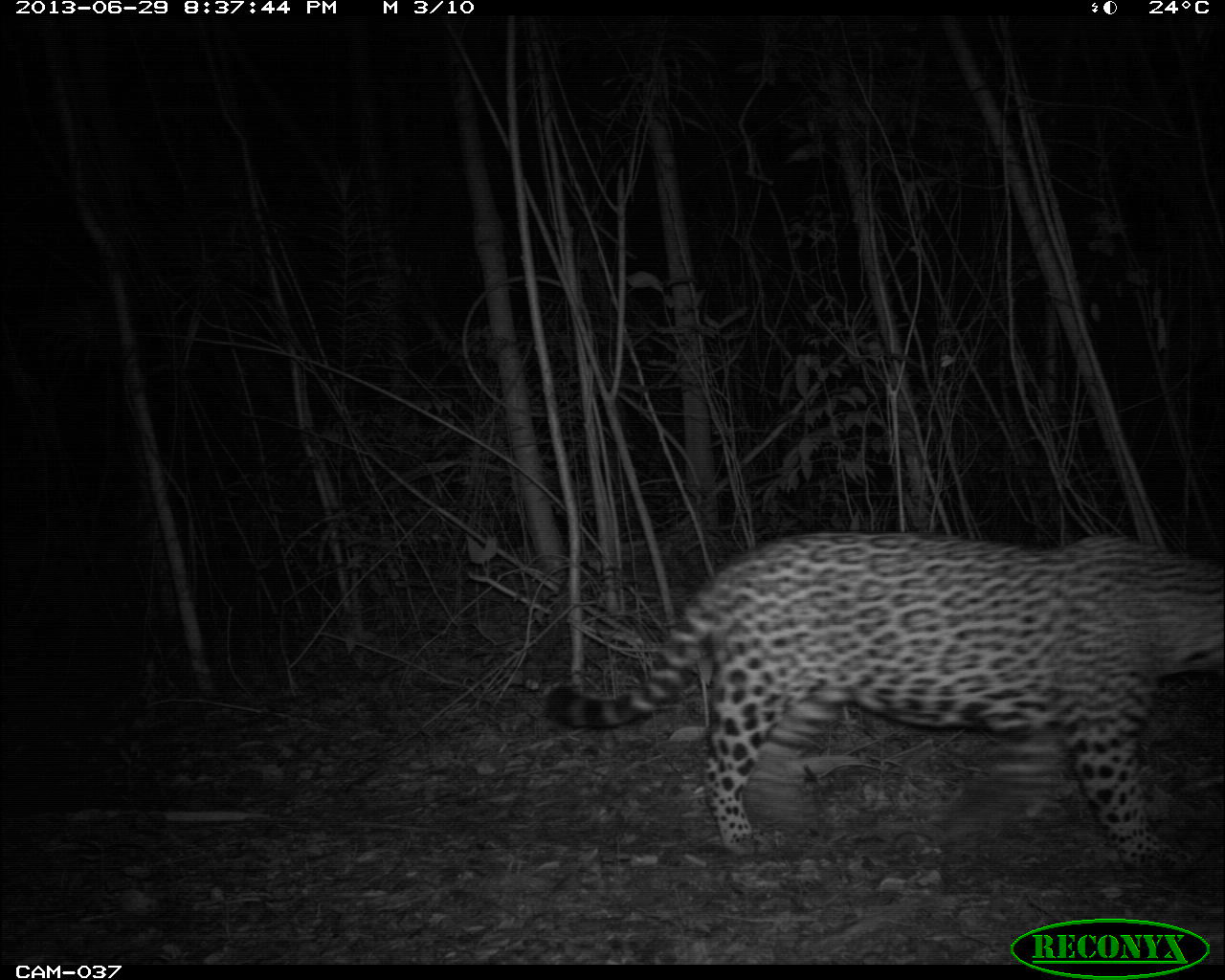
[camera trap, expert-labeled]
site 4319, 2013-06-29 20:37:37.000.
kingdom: Animalia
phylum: Chordata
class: Mammalia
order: Carnivora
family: Felidae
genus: Panthera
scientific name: Panthera onca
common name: jaguar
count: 1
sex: male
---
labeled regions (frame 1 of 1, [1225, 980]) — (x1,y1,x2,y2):
panthera onca: (539,531,1223,876)